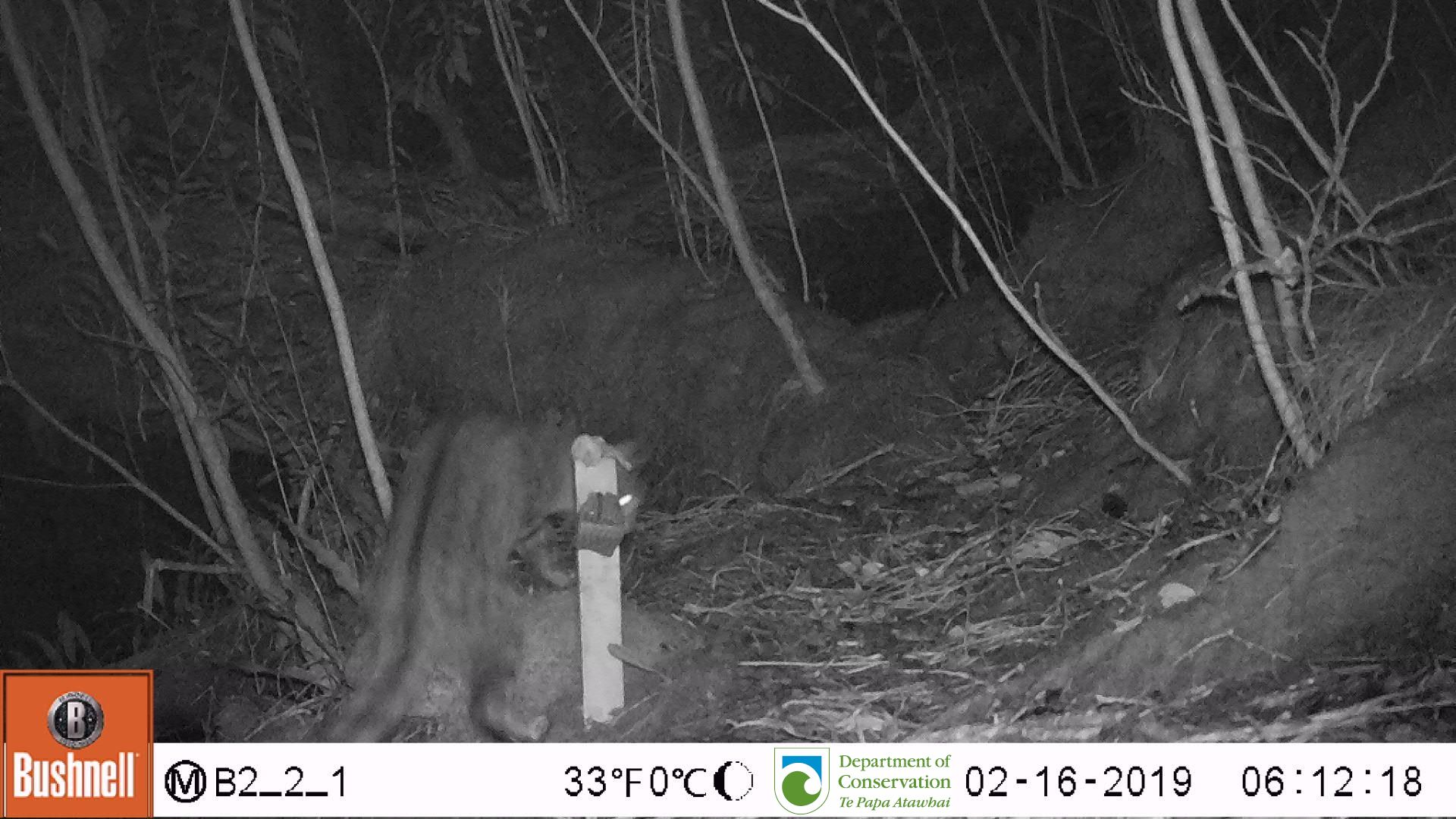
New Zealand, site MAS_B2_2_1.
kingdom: Animalia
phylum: Chordata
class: Mammalia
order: Carnivora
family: Felidae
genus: Felis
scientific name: Felis catus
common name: domestic cat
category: cat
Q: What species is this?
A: Cat (domestic cat) (Felis catus).